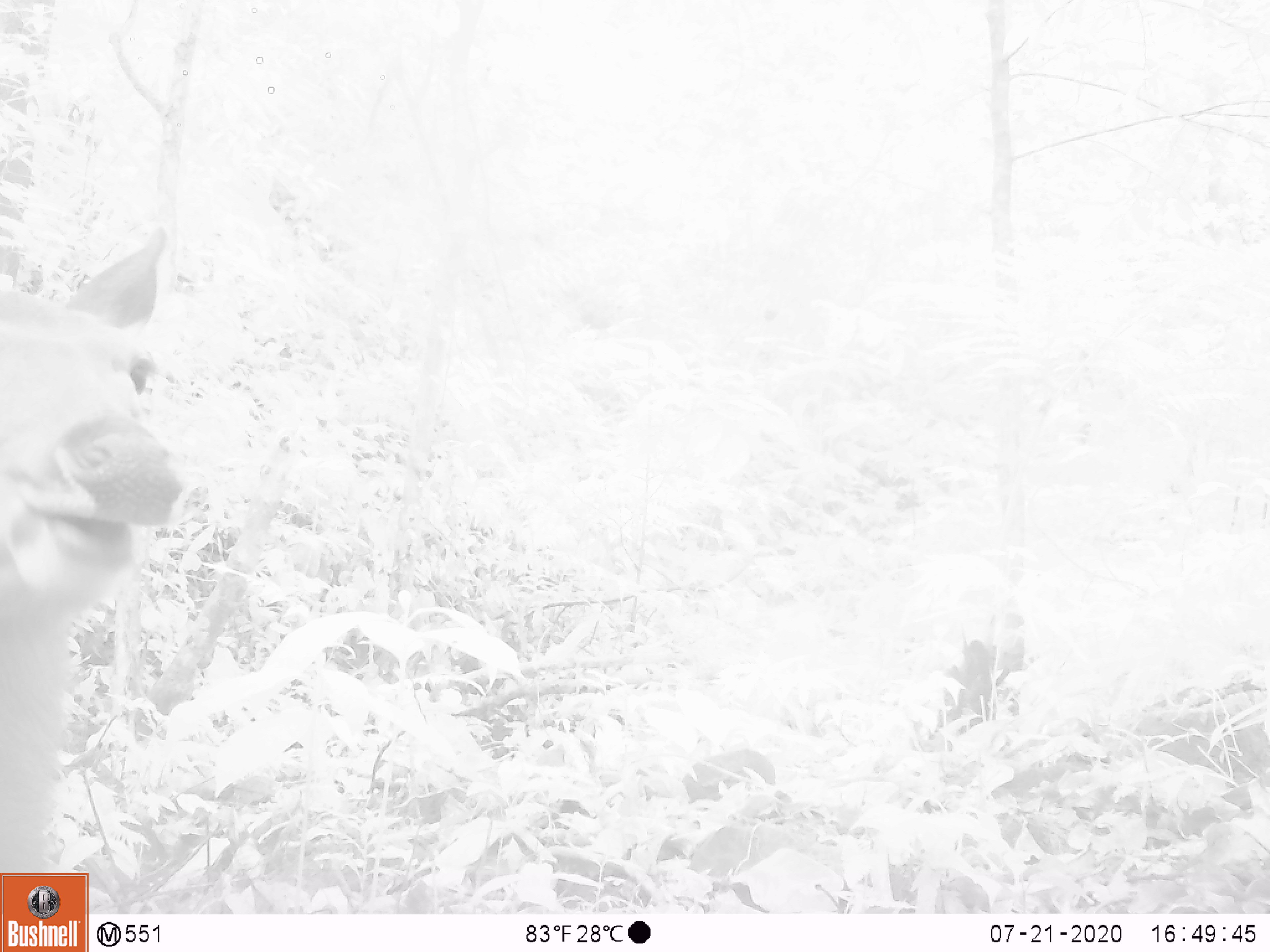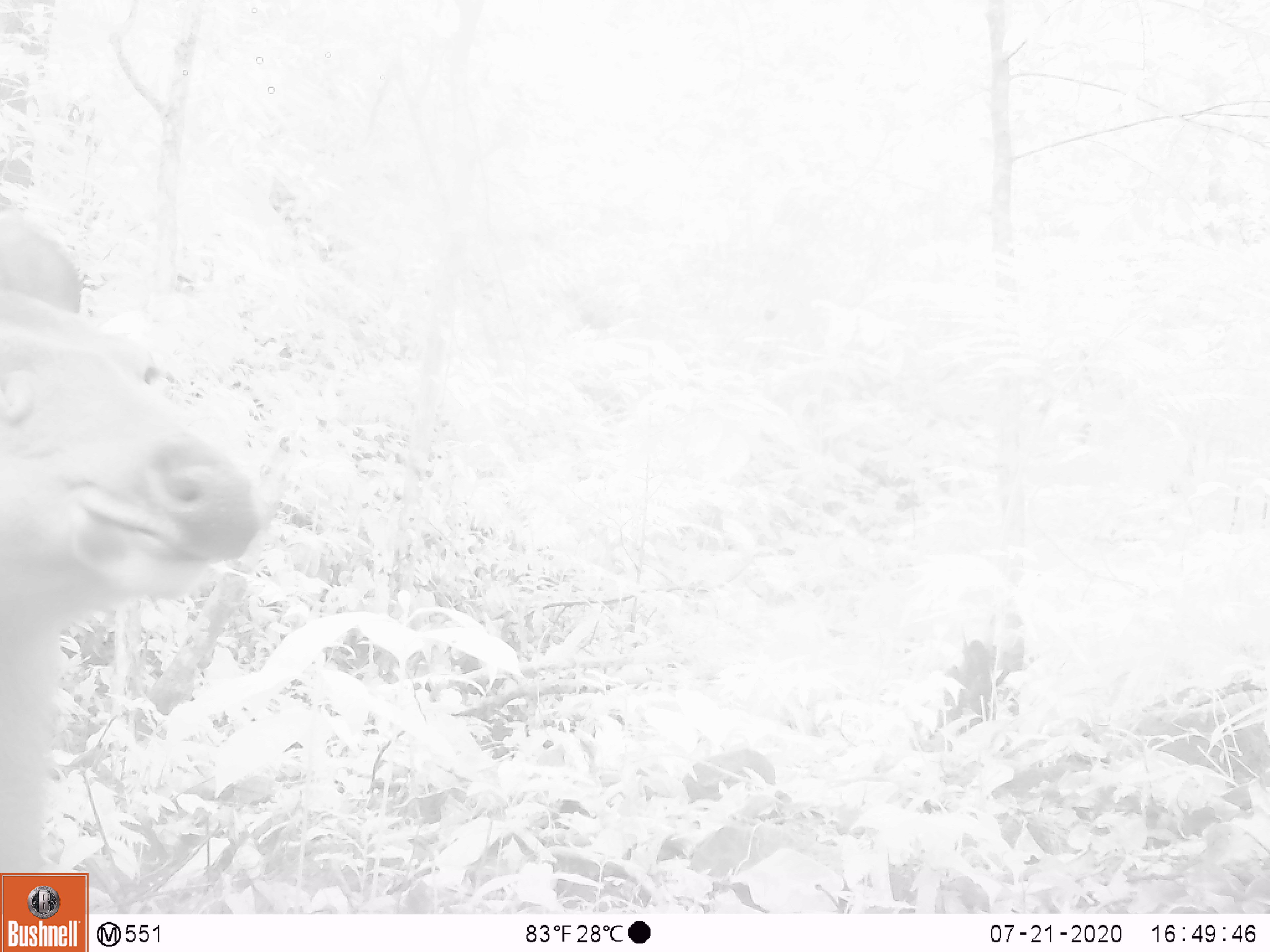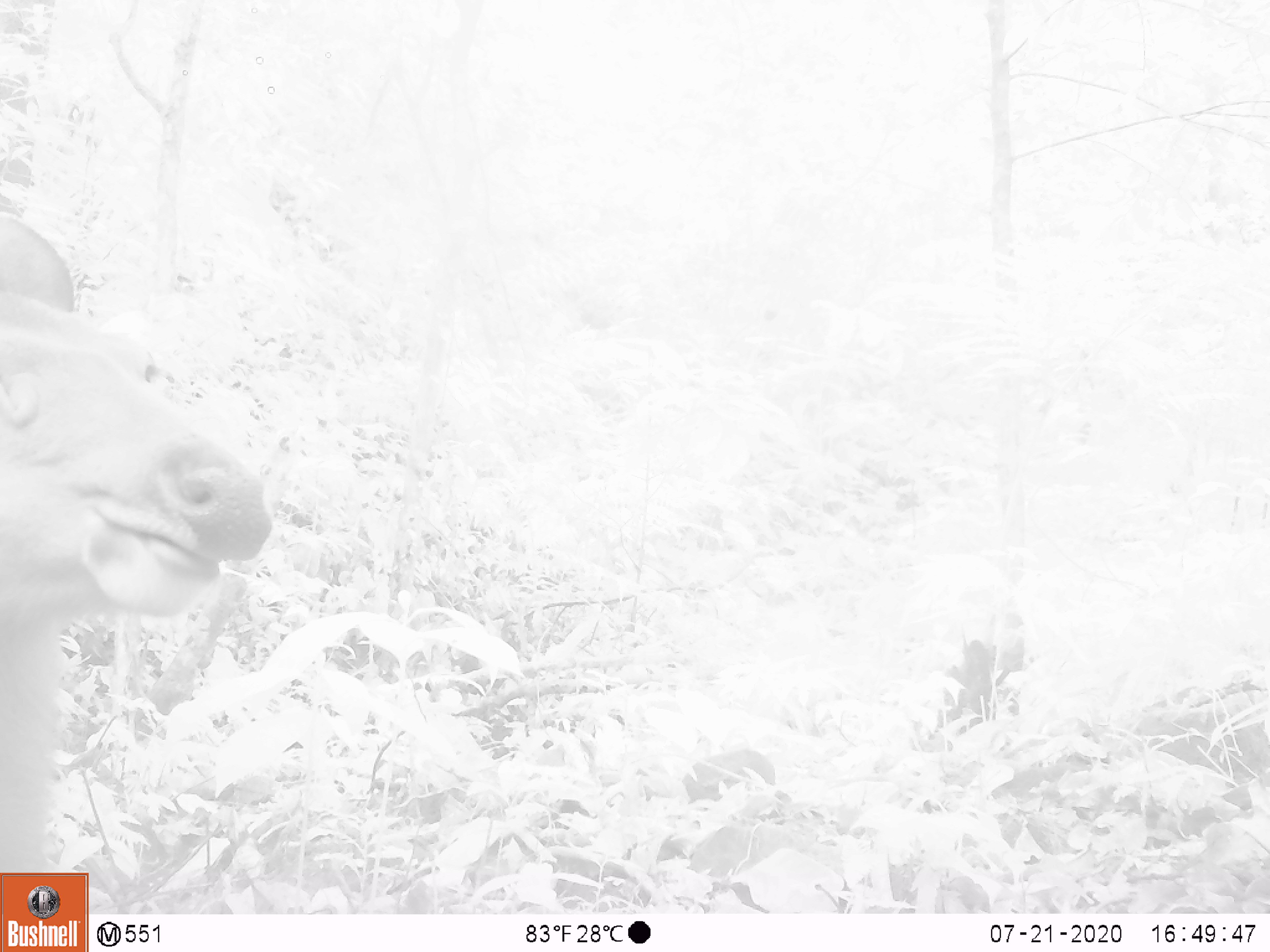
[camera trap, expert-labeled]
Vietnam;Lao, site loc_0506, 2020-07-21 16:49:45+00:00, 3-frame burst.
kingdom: Animalia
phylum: Chordata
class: Mammalia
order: Artiodactyla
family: Cervidae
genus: Rusa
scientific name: Rusa unicolor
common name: sambar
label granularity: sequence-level